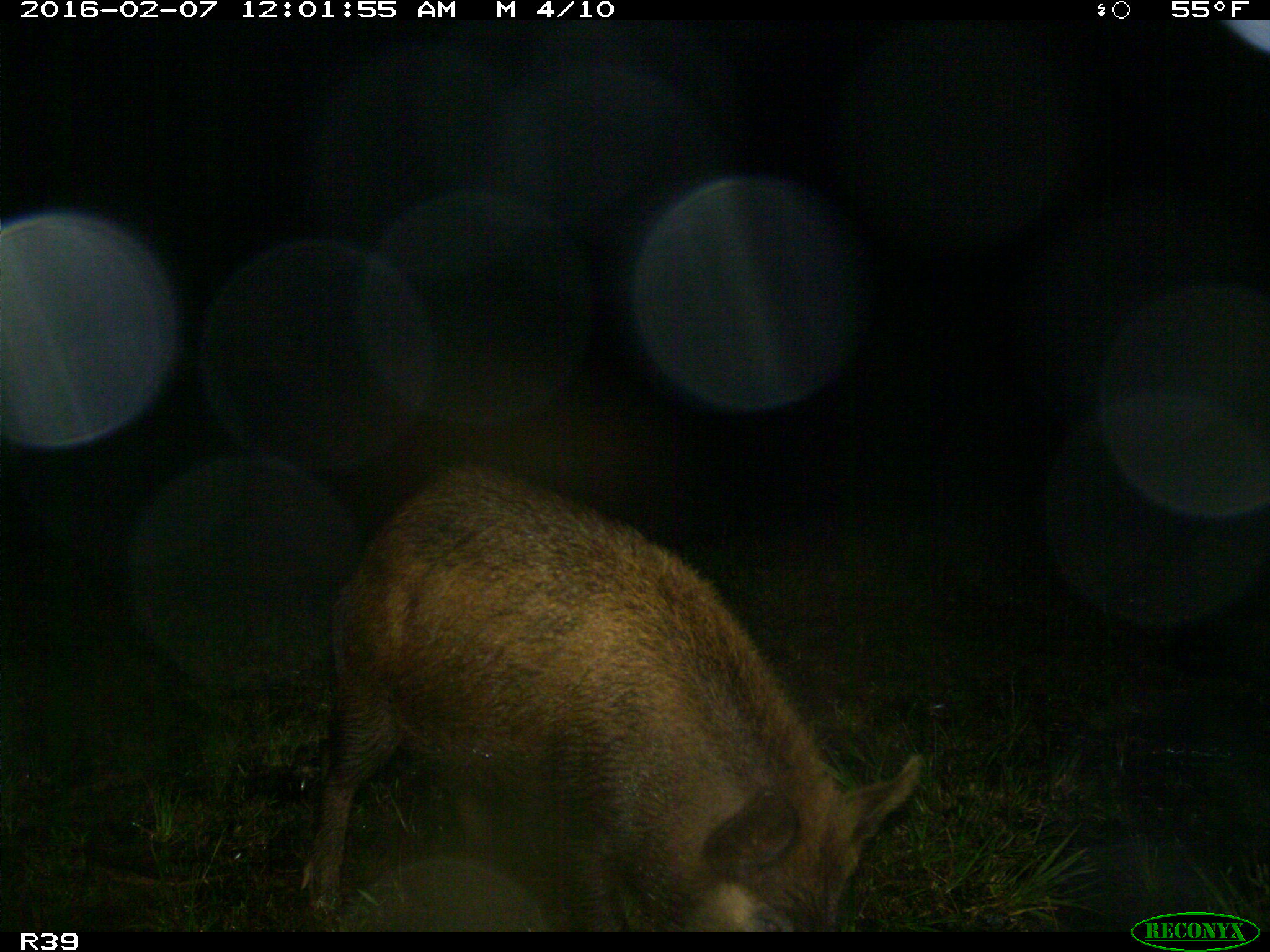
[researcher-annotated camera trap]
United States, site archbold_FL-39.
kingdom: Animalia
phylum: Chordata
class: Mammalia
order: Artiodactyla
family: Suidae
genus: Sus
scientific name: Sus scrofa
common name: wild boar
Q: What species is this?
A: Sus scrofa (wild boar).